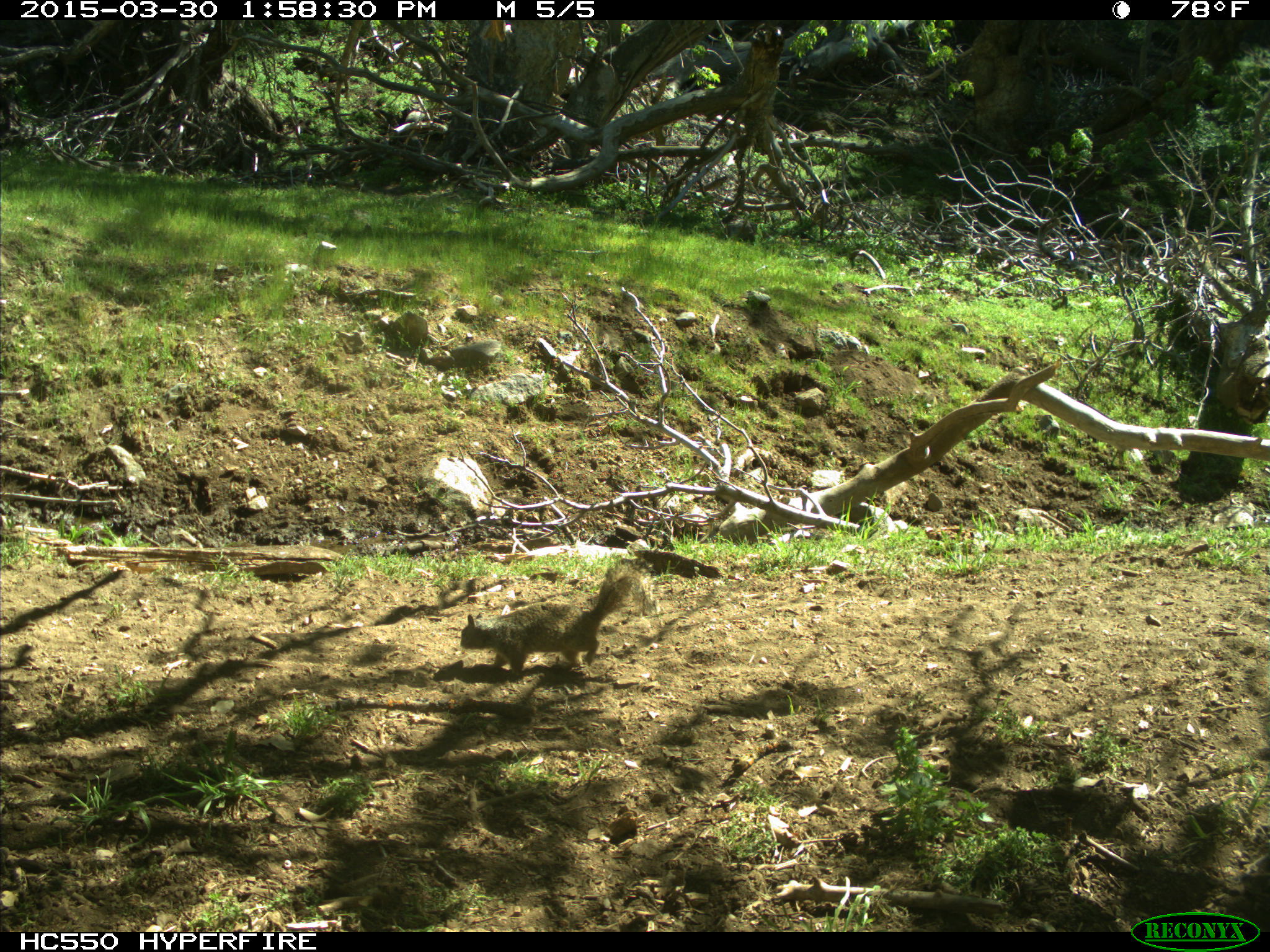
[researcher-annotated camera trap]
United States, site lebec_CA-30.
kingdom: Animalia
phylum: Chordata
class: Mammalia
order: Rodentia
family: Sciuridae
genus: Otospermophilus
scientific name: Otospermophilus beecheyi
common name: california ground squirrel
Otospermophilus beecheyi (california ground squirrel).